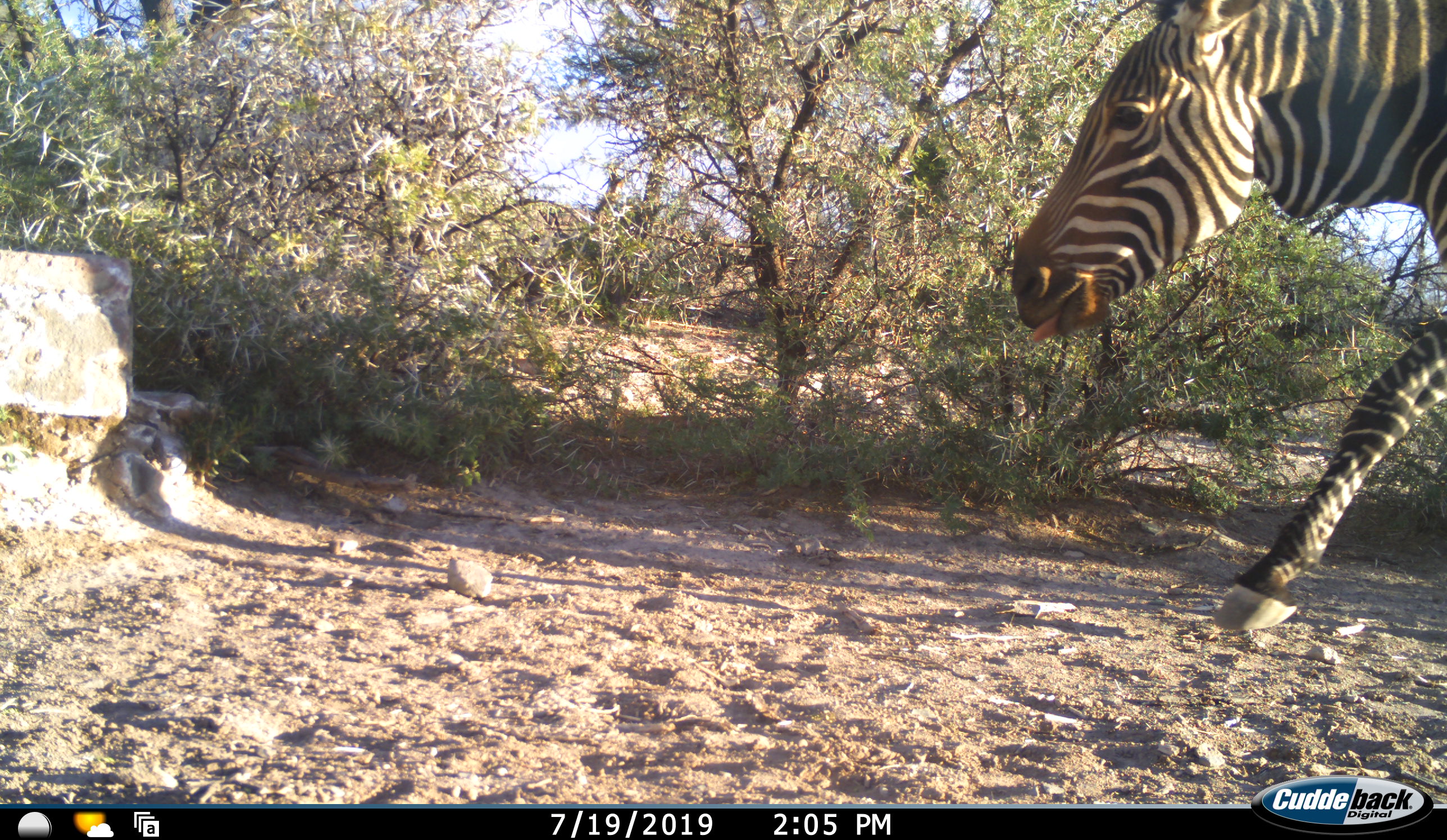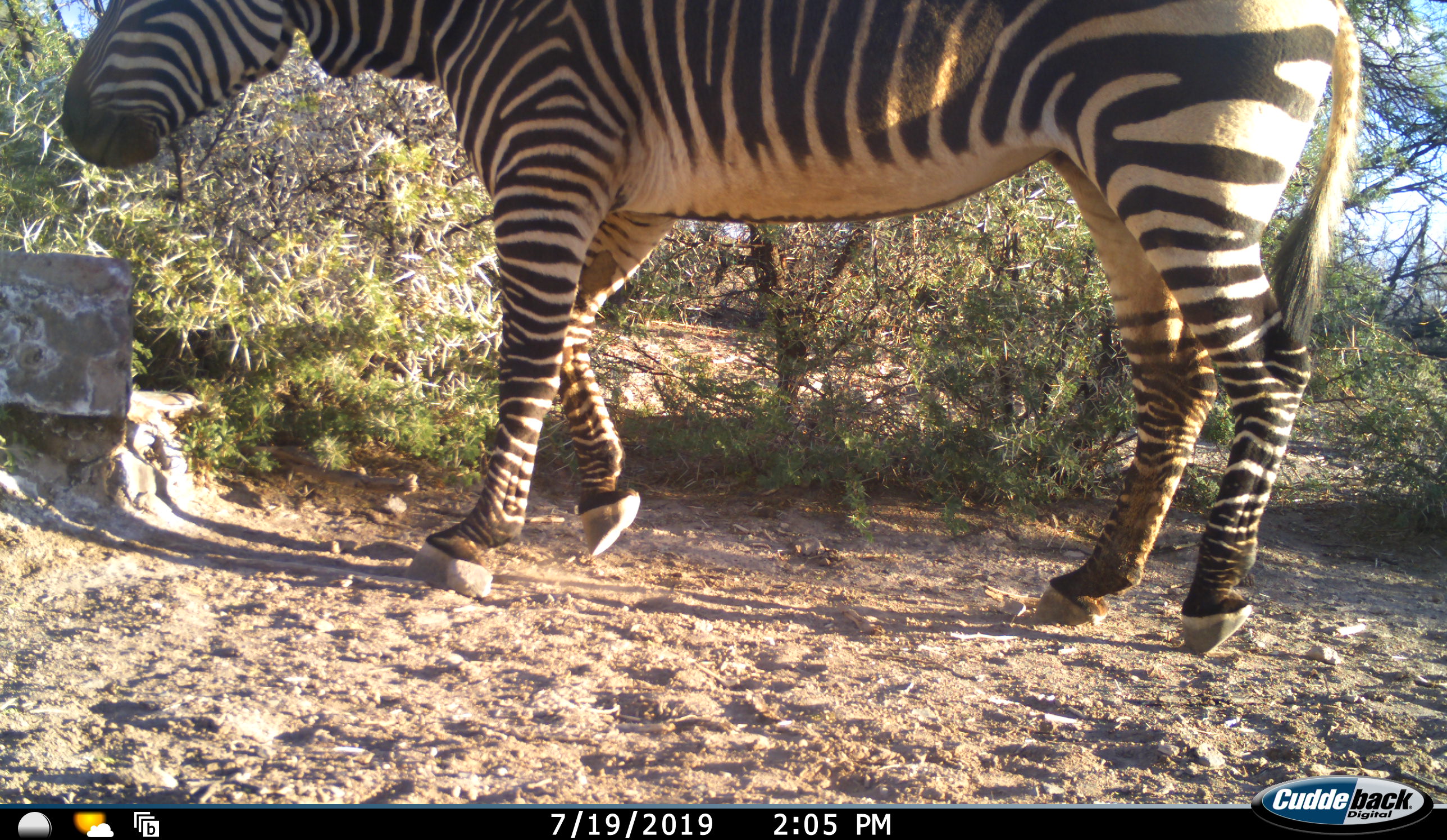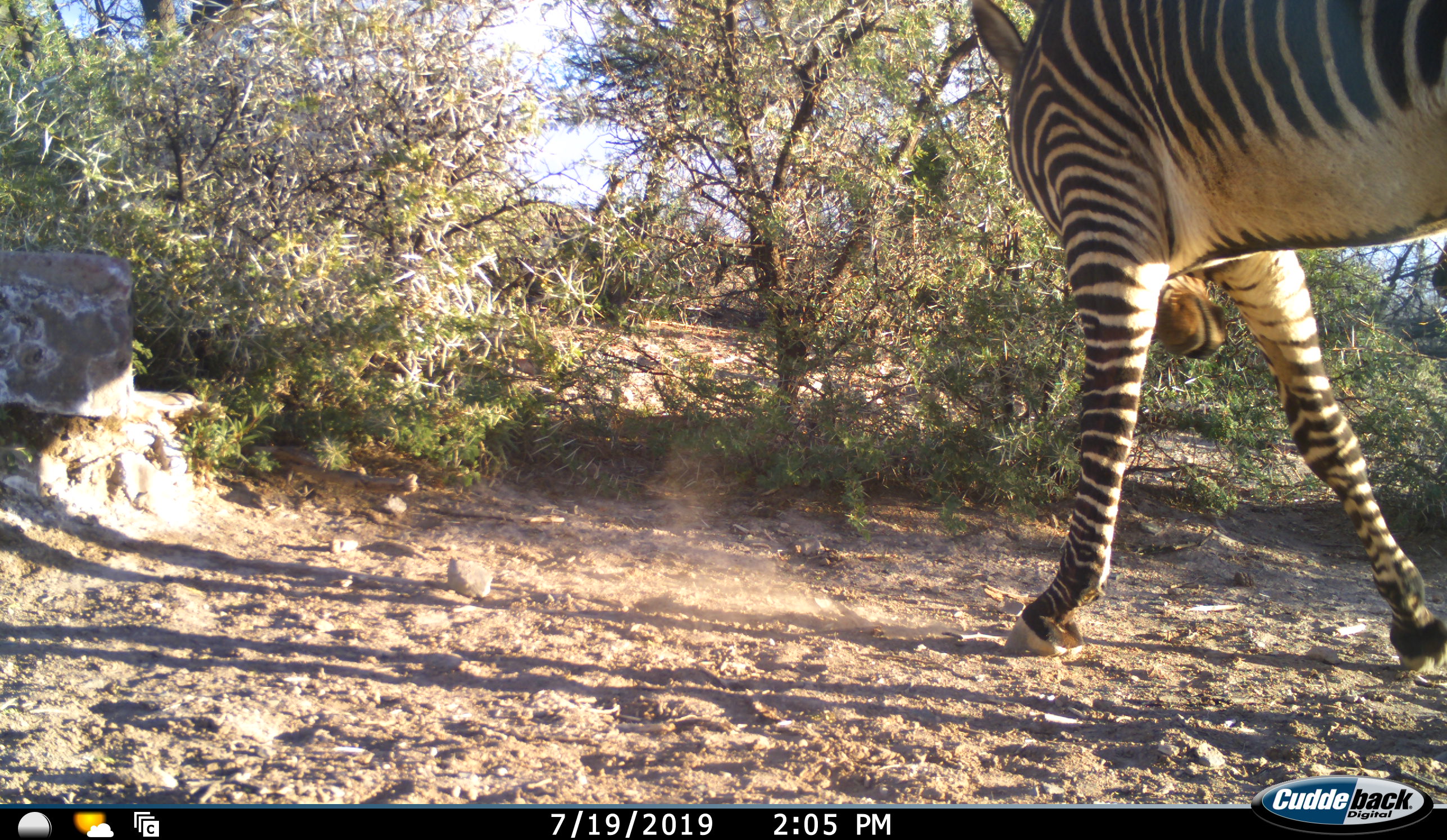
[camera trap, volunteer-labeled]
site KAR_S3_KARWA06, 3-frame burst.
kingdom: Animalia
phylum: Chordata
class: Mammalia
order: Perissodactyla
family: Equidae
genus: Equus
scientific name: Equus zebra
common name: mountain zebra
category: zebramountain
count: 1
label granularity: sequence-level